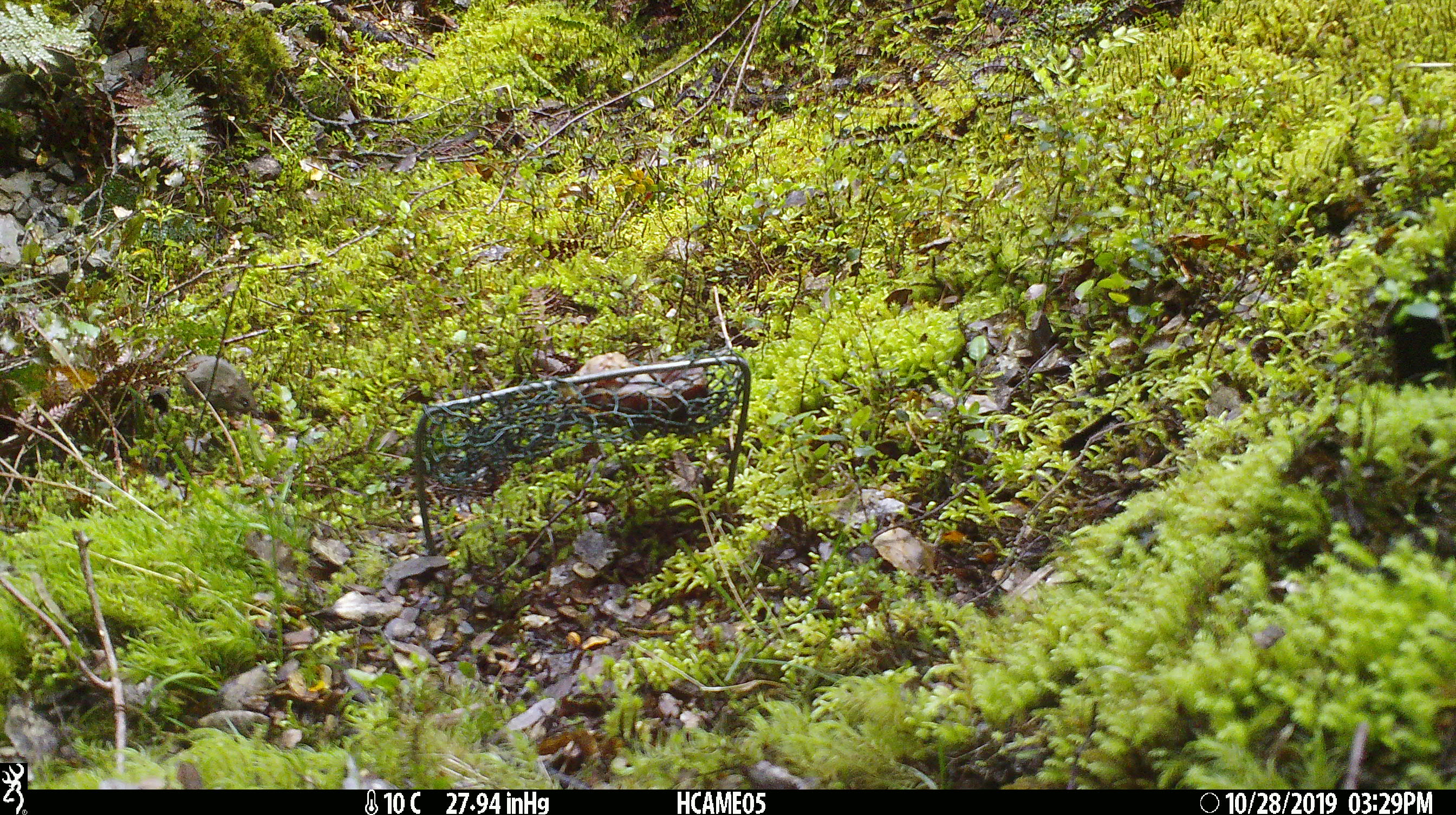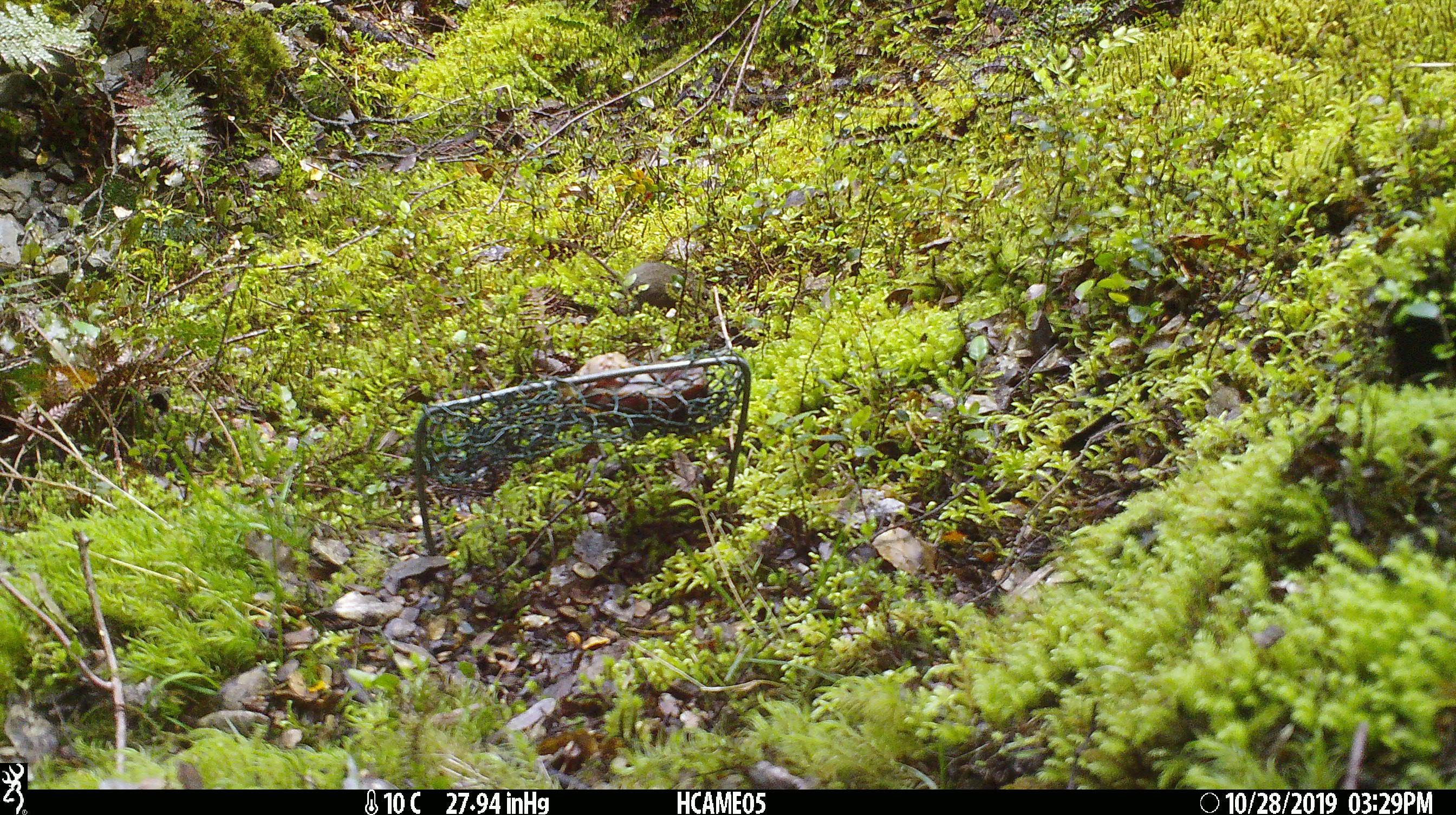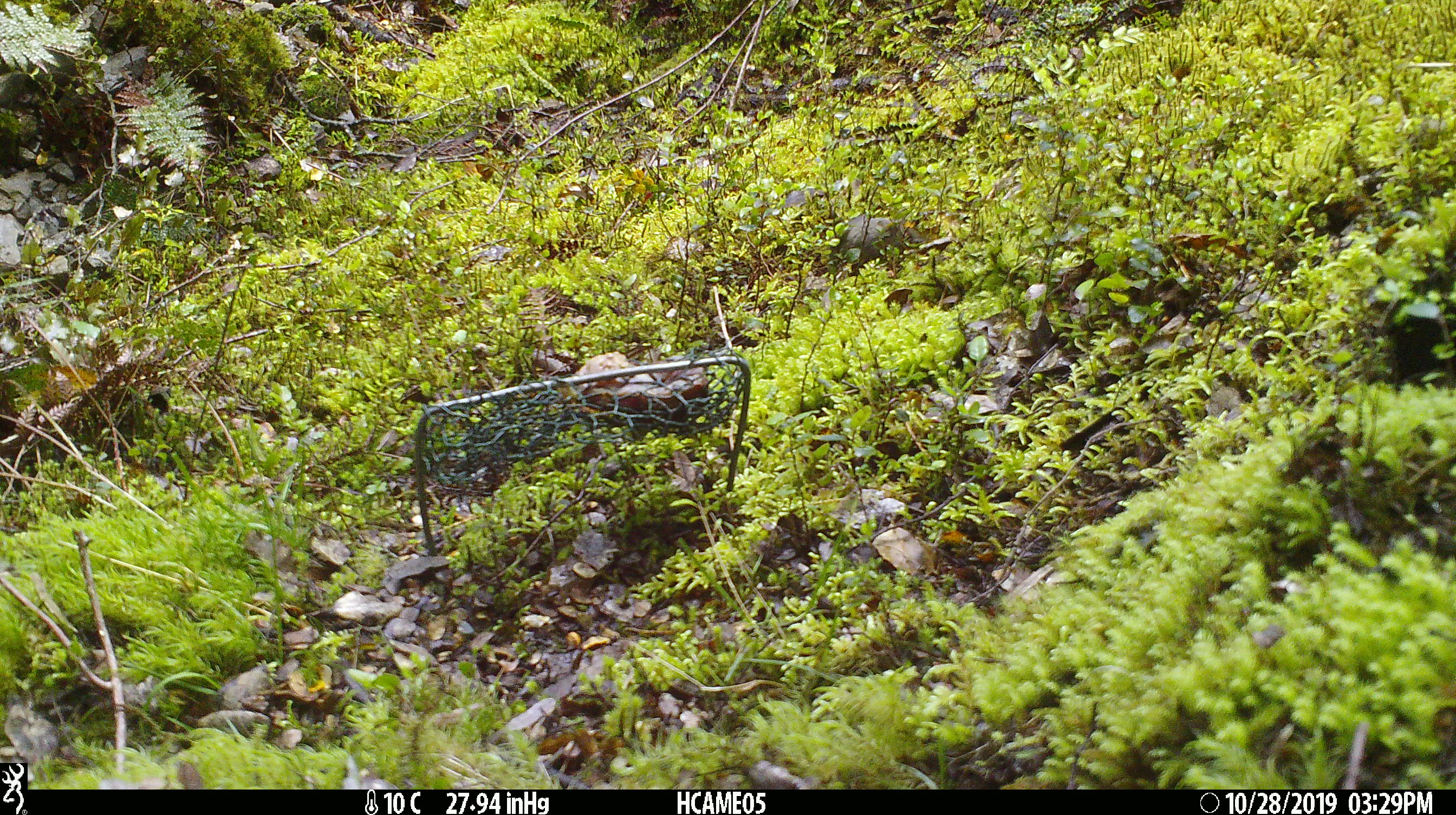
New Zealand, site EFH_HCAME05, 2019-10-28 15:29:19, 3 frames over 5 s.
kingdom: Animalia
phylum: Chordata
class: Mammalia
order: Rodentia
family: Muridae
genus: Mus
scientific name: Mus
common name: mouse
Mouse (Mus).